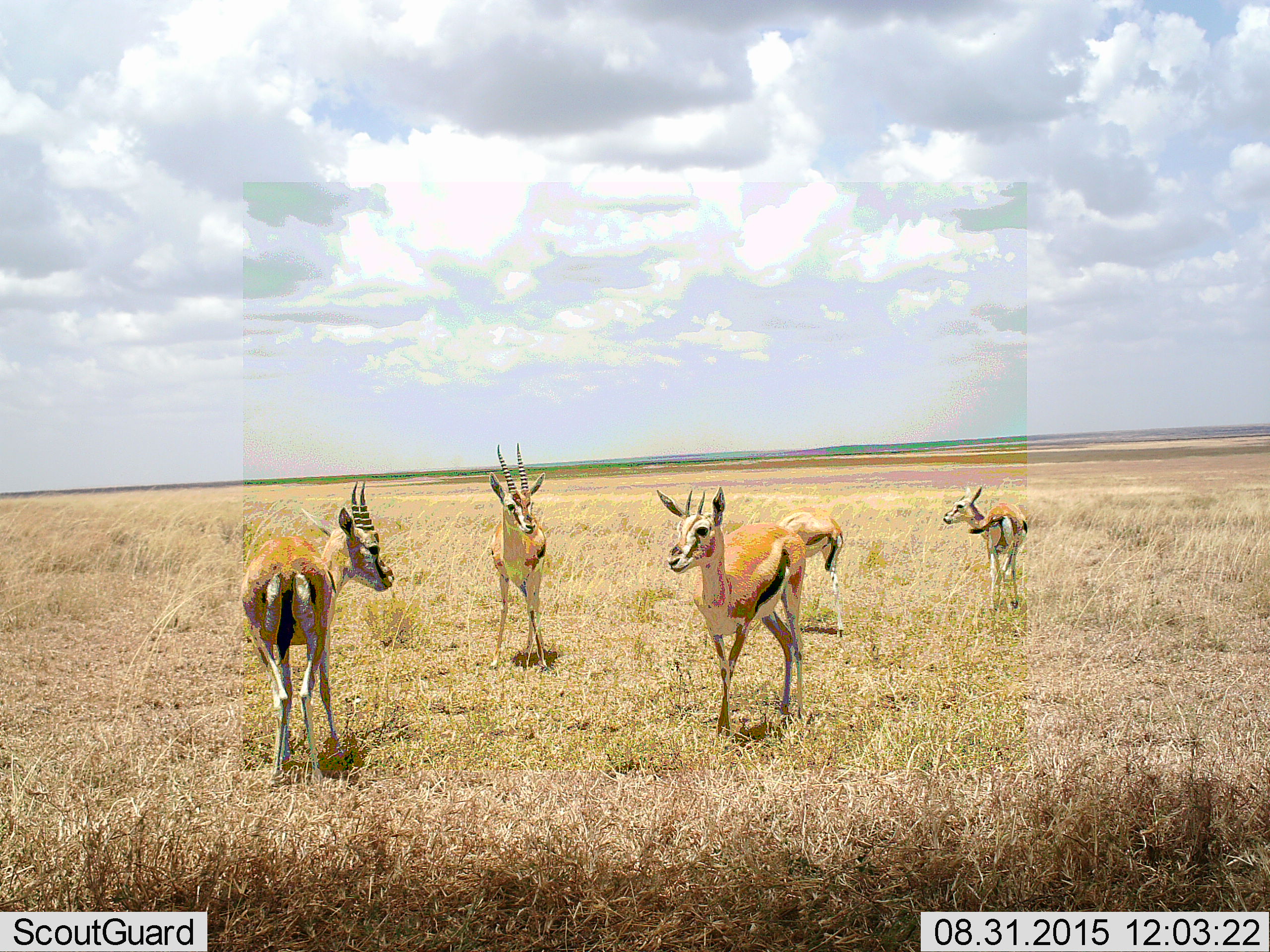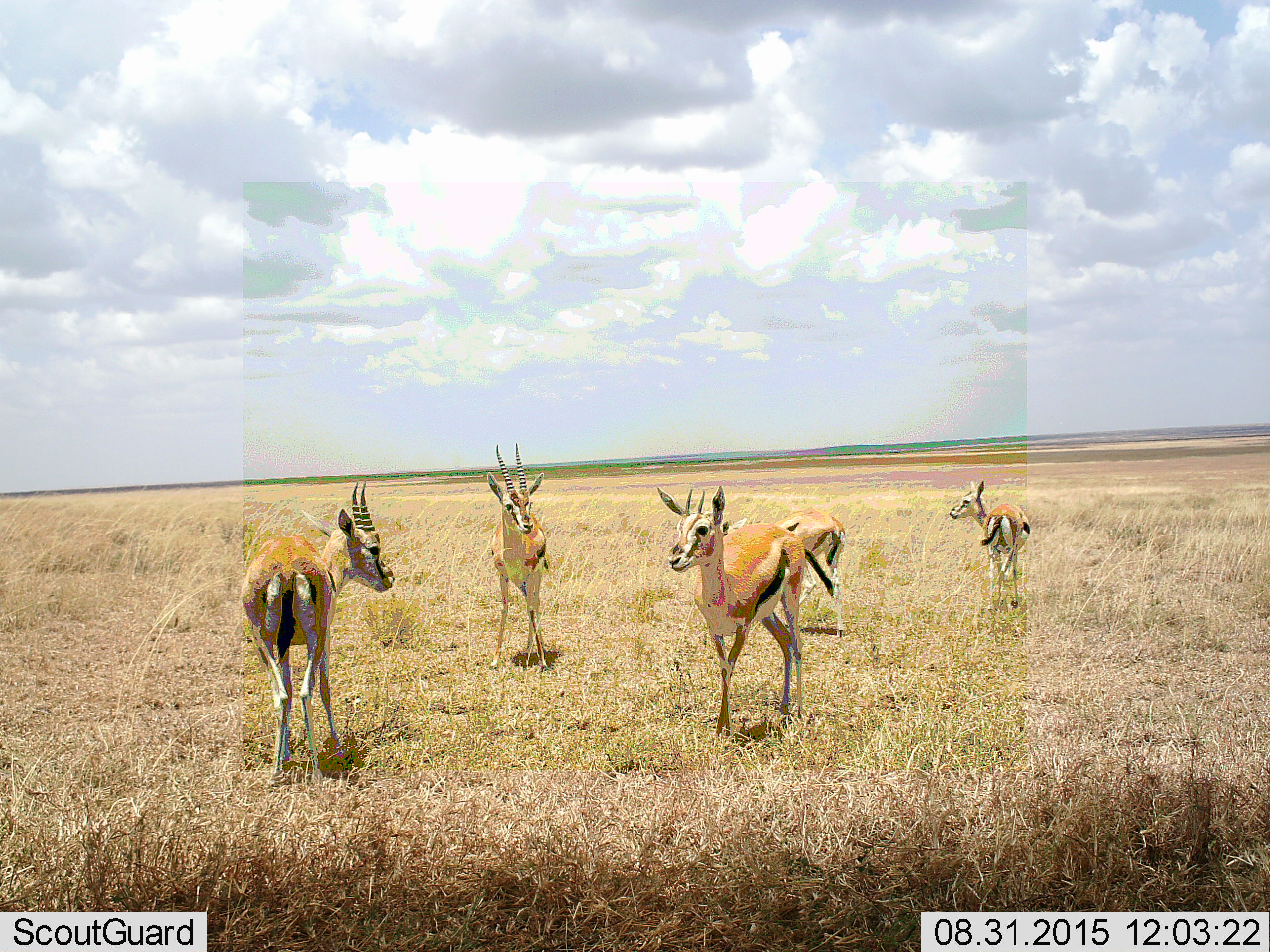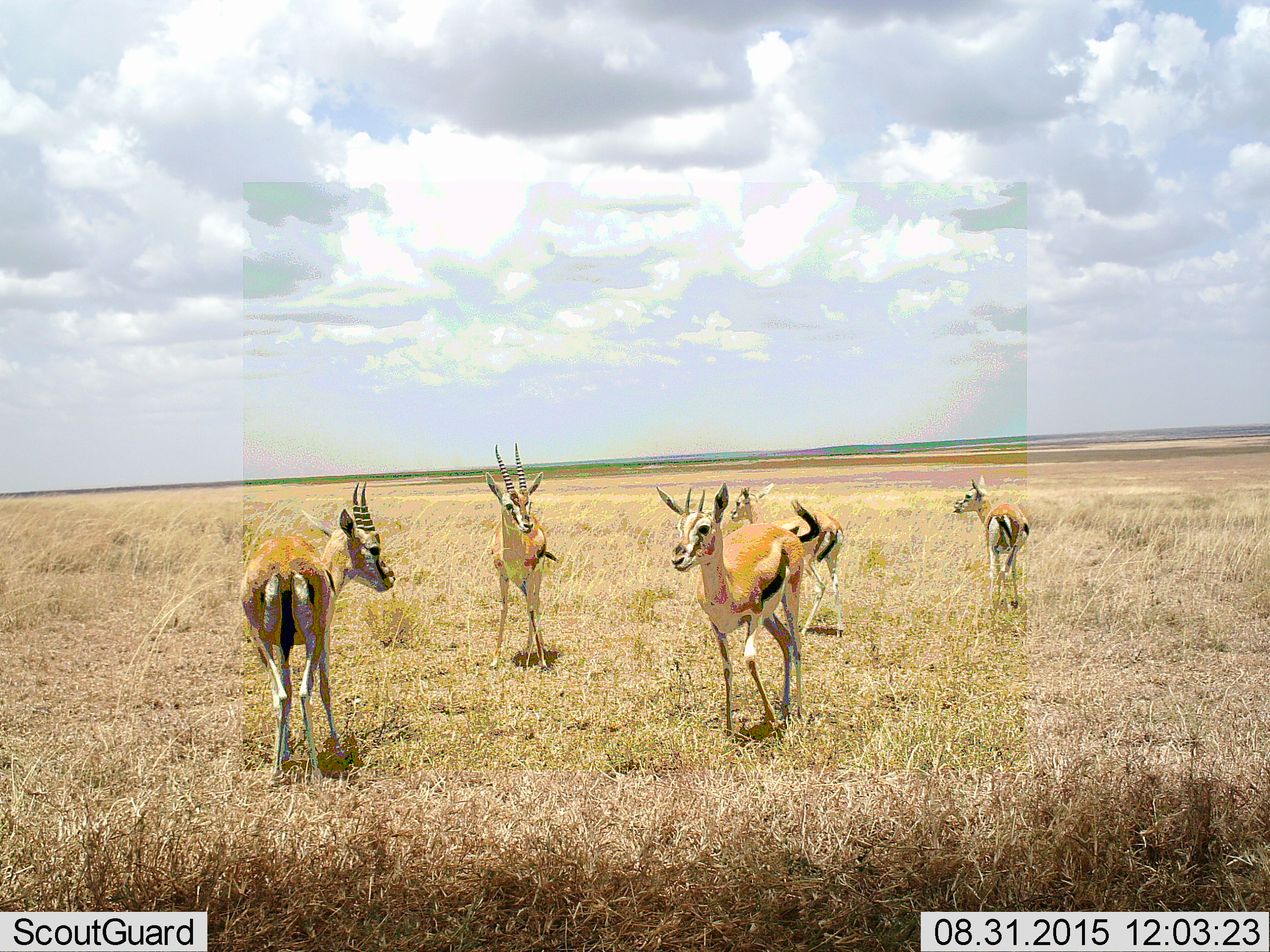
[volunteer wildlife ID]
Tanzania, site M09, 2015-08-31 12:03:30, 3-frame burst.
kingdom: Animalia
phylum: Chordata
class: Mammalia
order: Artiodactyla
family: Bovidae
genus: Eudorcas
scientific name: Eudorcas thomsonii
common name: thomson's gazelle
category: gazellethomsons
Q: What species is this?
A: Gazellethomsons (thomson's gazelle) (Eudorcas thomsonii).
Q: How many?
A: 5.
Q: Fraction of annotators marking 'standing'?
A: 100%.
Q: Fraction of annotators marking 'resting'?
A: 0%.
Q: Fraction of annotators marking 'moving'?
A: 40%.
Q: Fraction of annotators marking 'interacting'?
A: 0%.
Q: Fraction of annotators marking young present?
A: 40%.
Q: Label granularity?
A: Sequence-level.